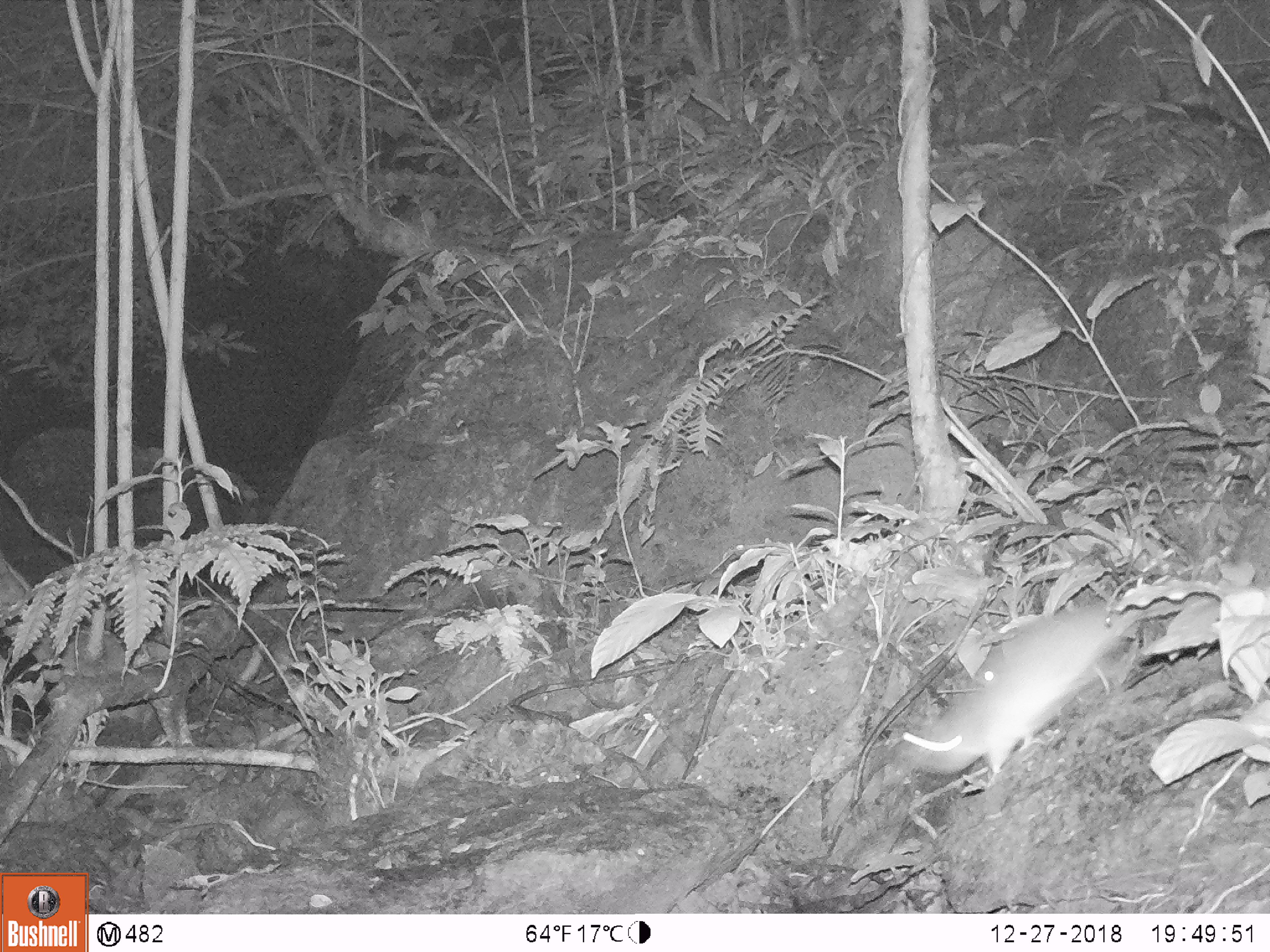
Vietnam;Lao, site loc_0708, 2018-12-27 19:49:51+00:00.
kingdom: Animalia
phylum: Chordata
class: Mammalia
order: Rodentia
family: Muridae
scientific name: Muridae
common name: old-world mice and rats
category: unidentified murid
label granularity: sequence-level